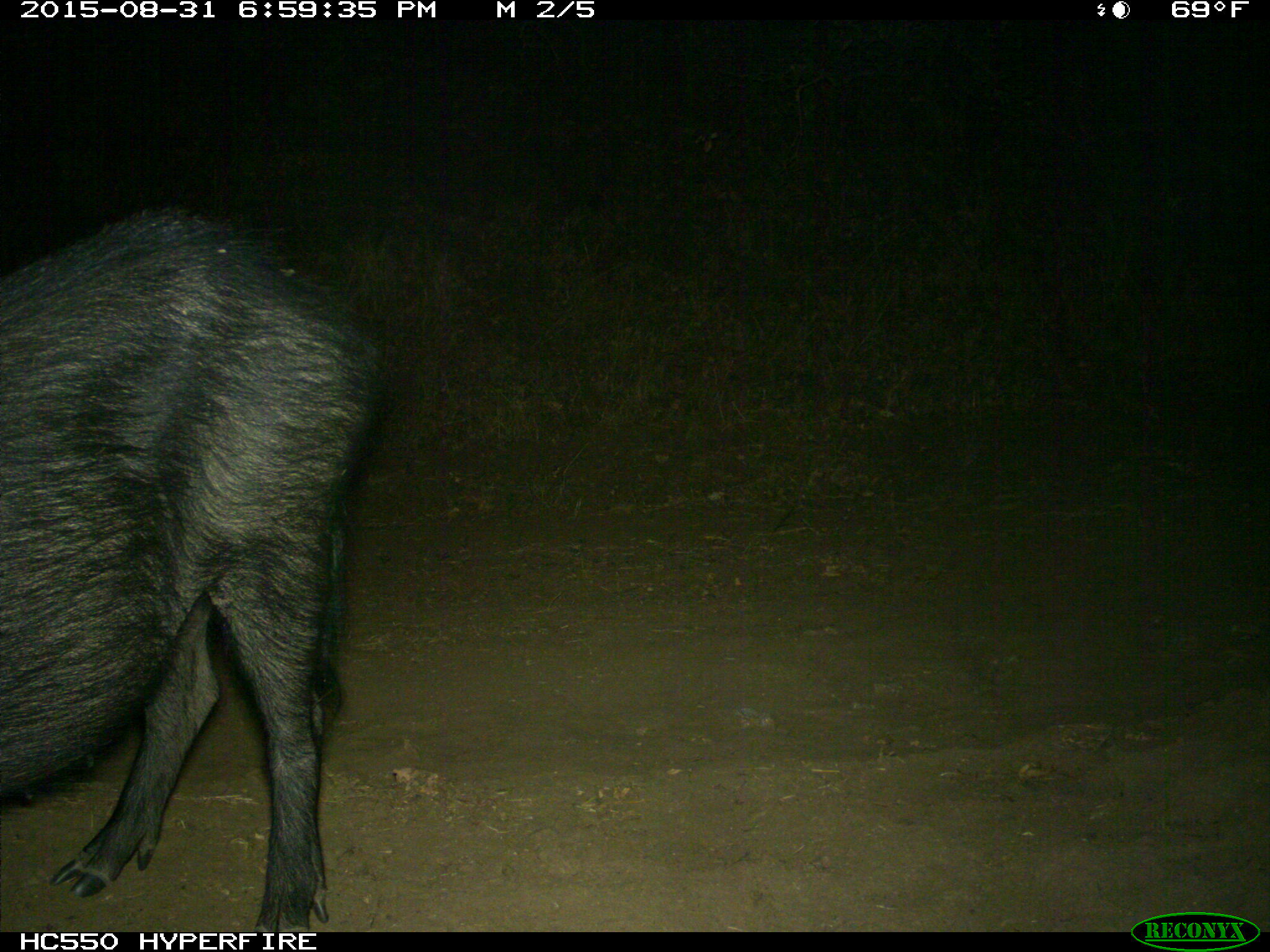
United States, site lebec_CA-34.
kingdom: Animalia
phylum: Chordata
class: Mammalia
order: Artiodactyla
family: Suidae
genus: Sus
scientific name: Sus scrofa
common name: wild boar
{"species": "Sus scrofa (wild boar)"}